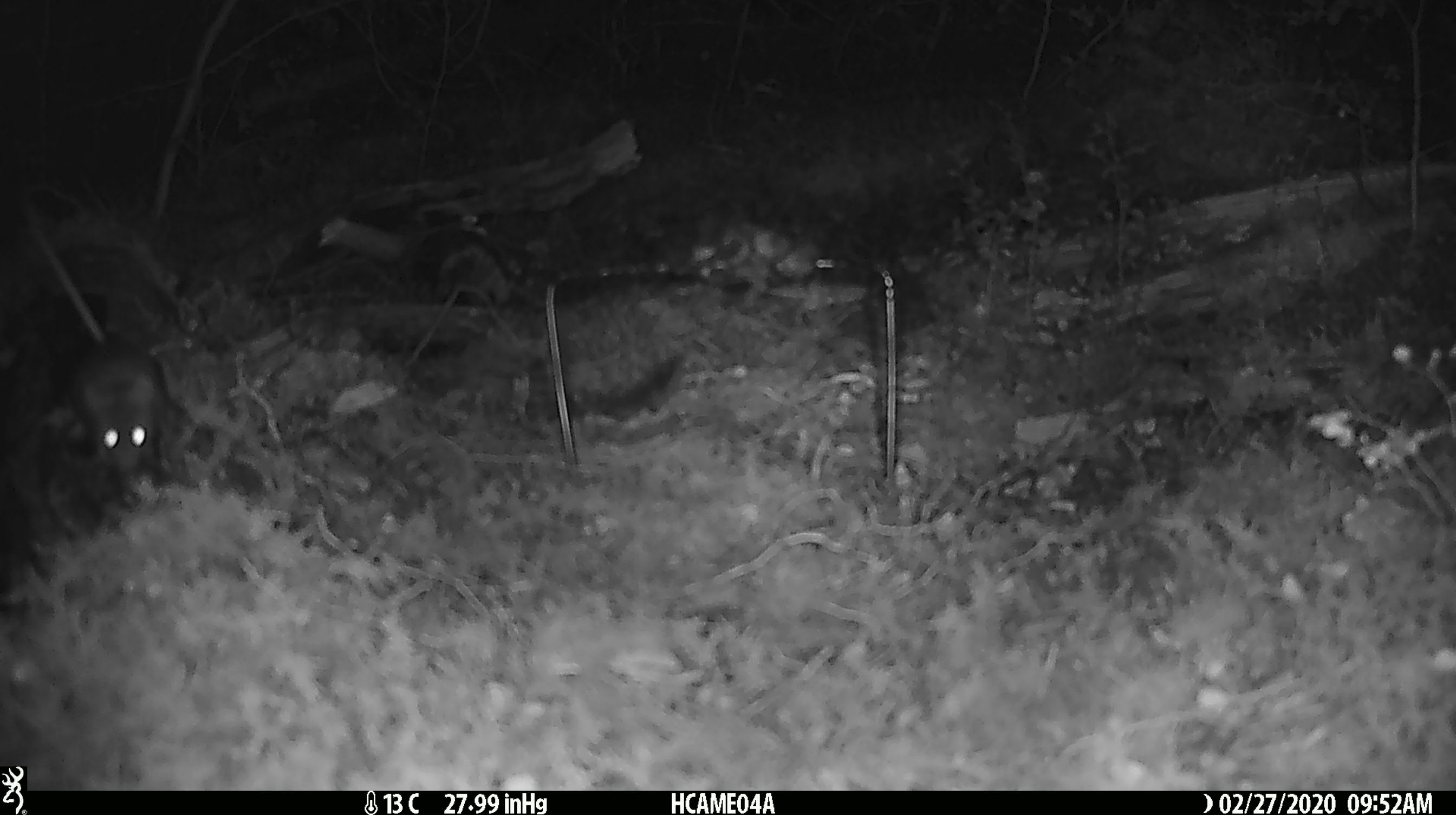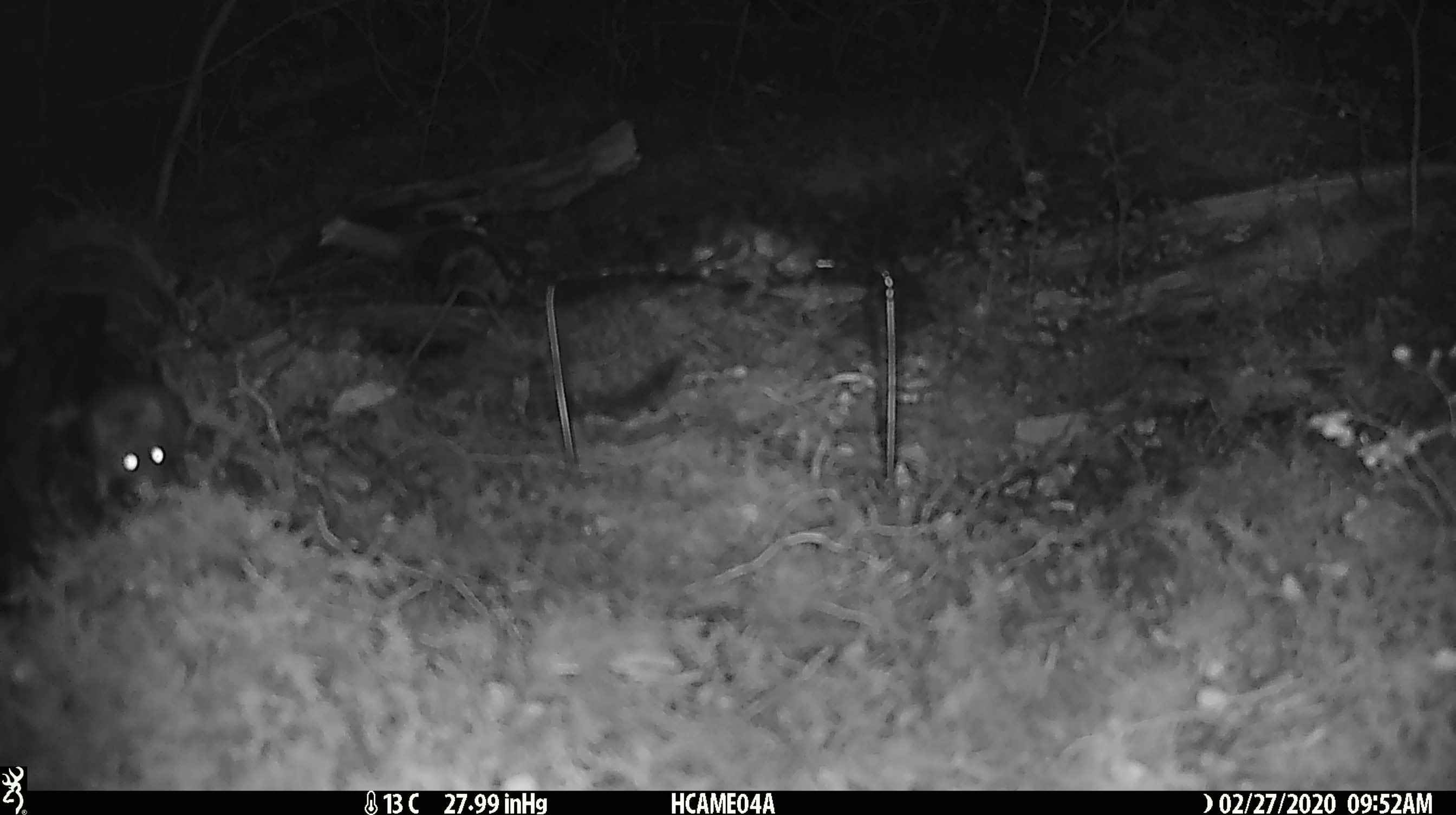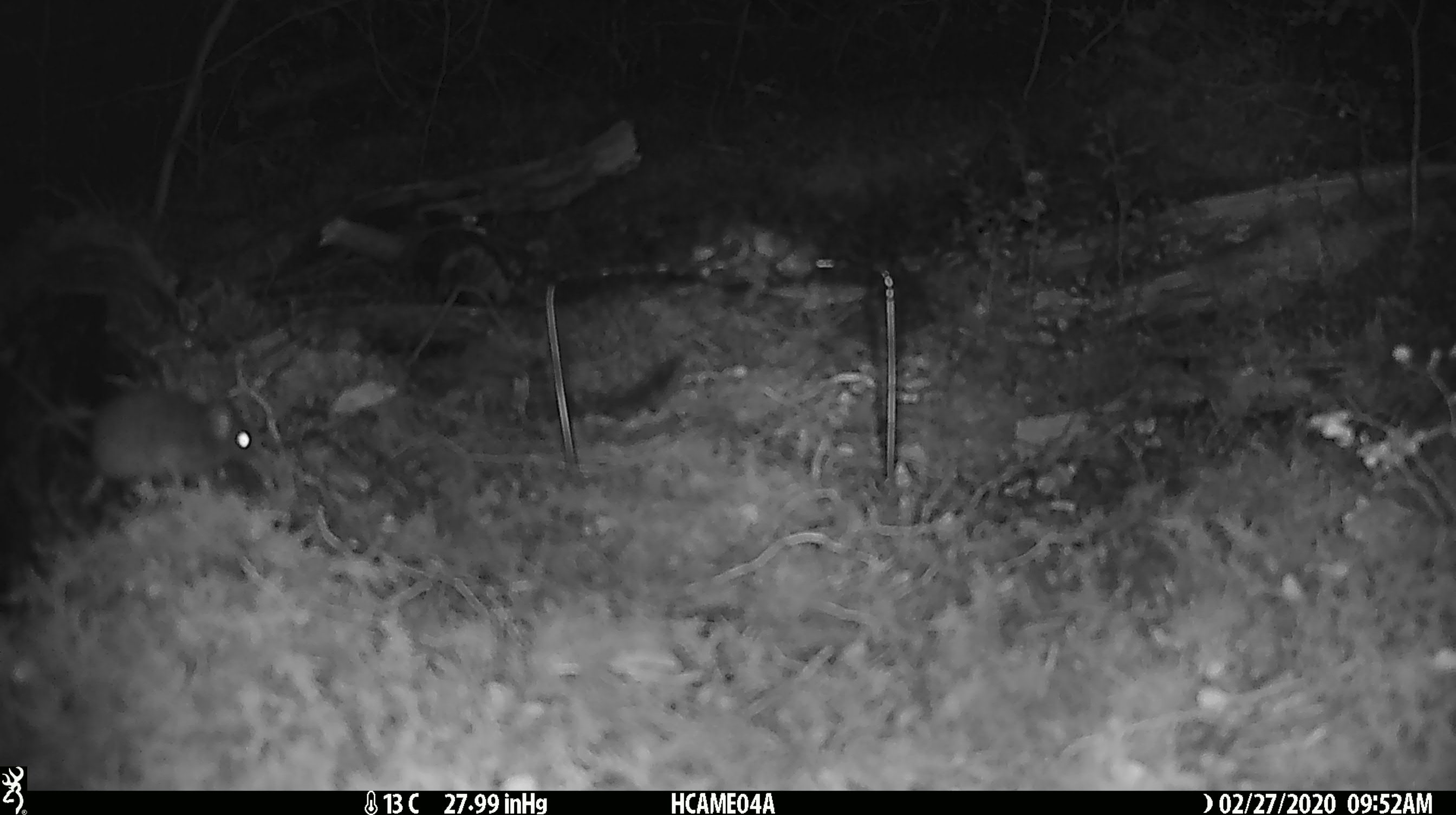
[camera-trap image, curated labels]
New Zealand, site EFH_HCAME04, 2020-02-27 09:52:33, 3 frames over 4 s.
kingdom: Animalia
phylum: Chordata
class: Mammalia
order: Rodentia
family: Muridae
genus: Mus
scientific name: Mus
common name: mouse